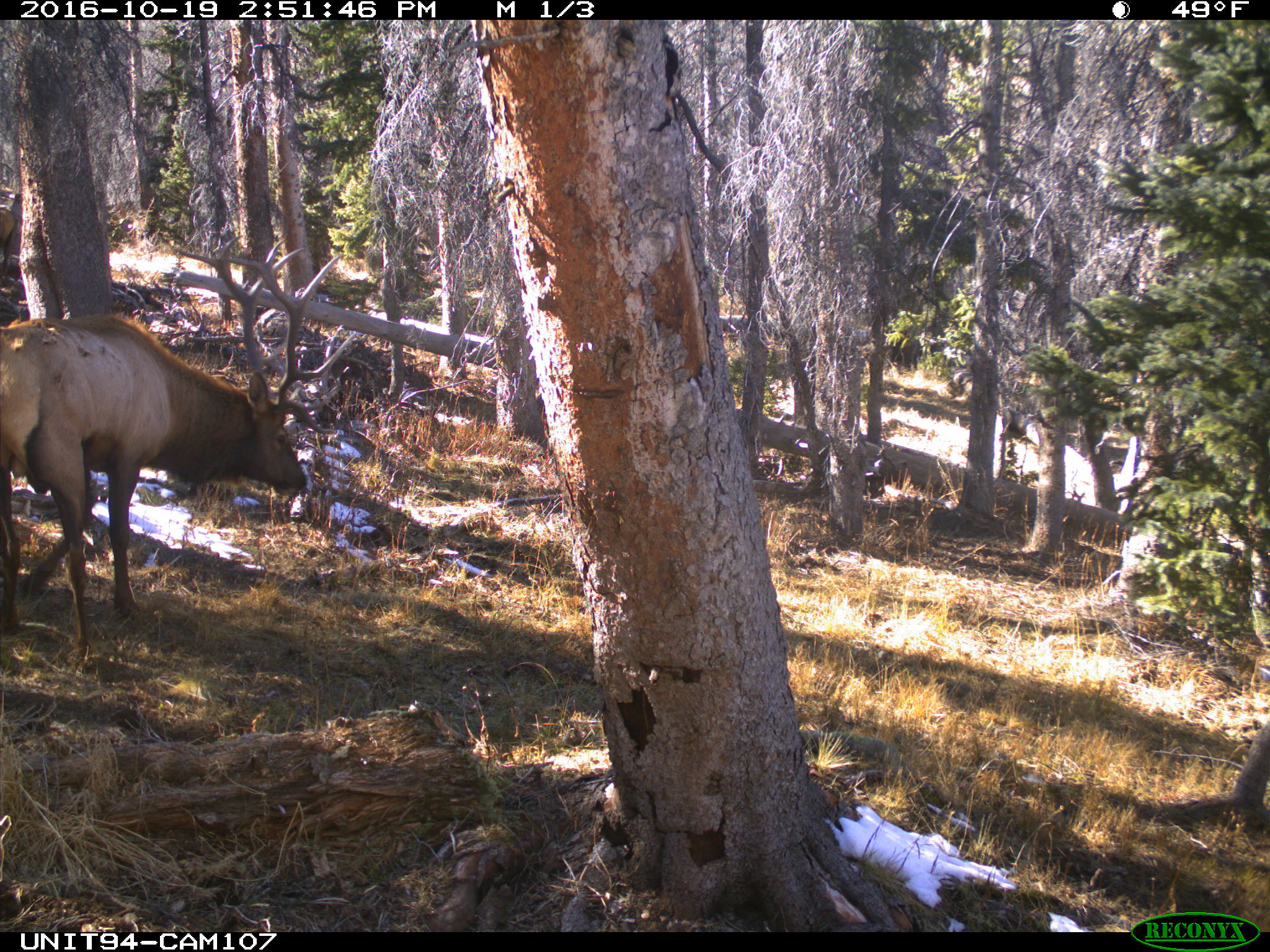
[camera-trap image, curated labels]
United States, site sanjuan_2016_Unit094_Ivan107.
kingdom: Animalia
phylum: Chordata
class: Mammalia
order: Artiodactyla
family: Cervidae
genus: Cervus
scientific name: Cervus elaphus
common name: red deer